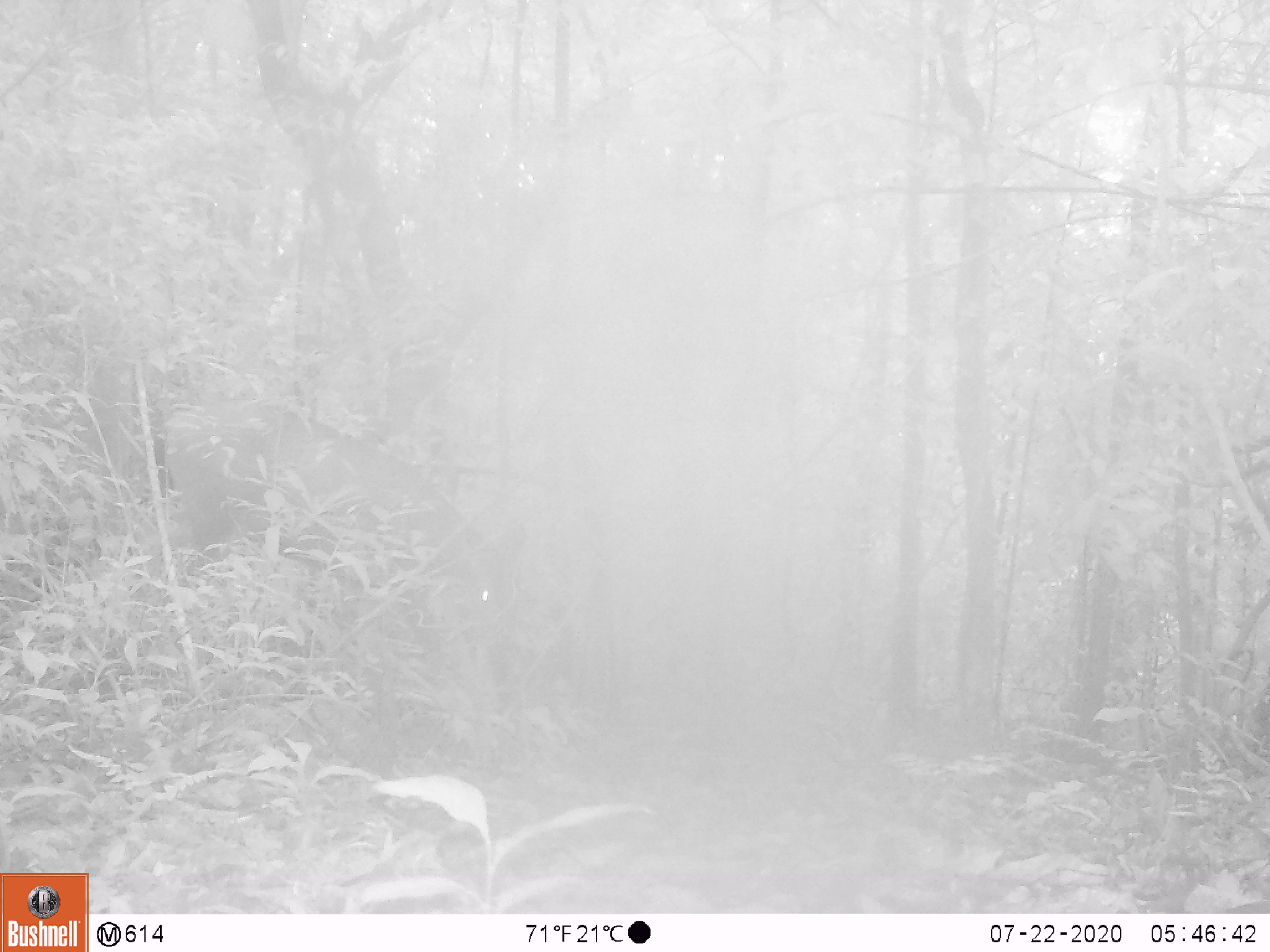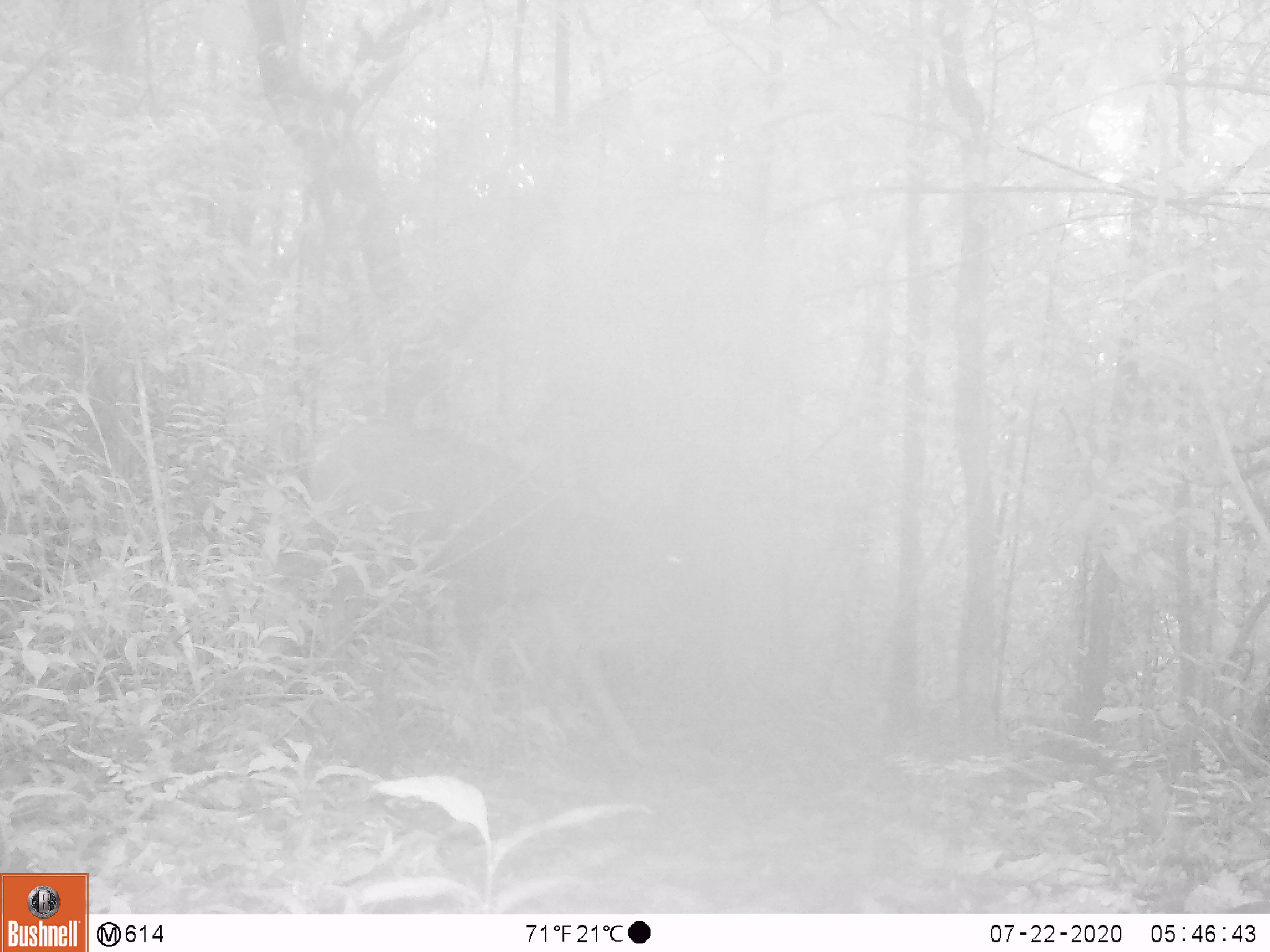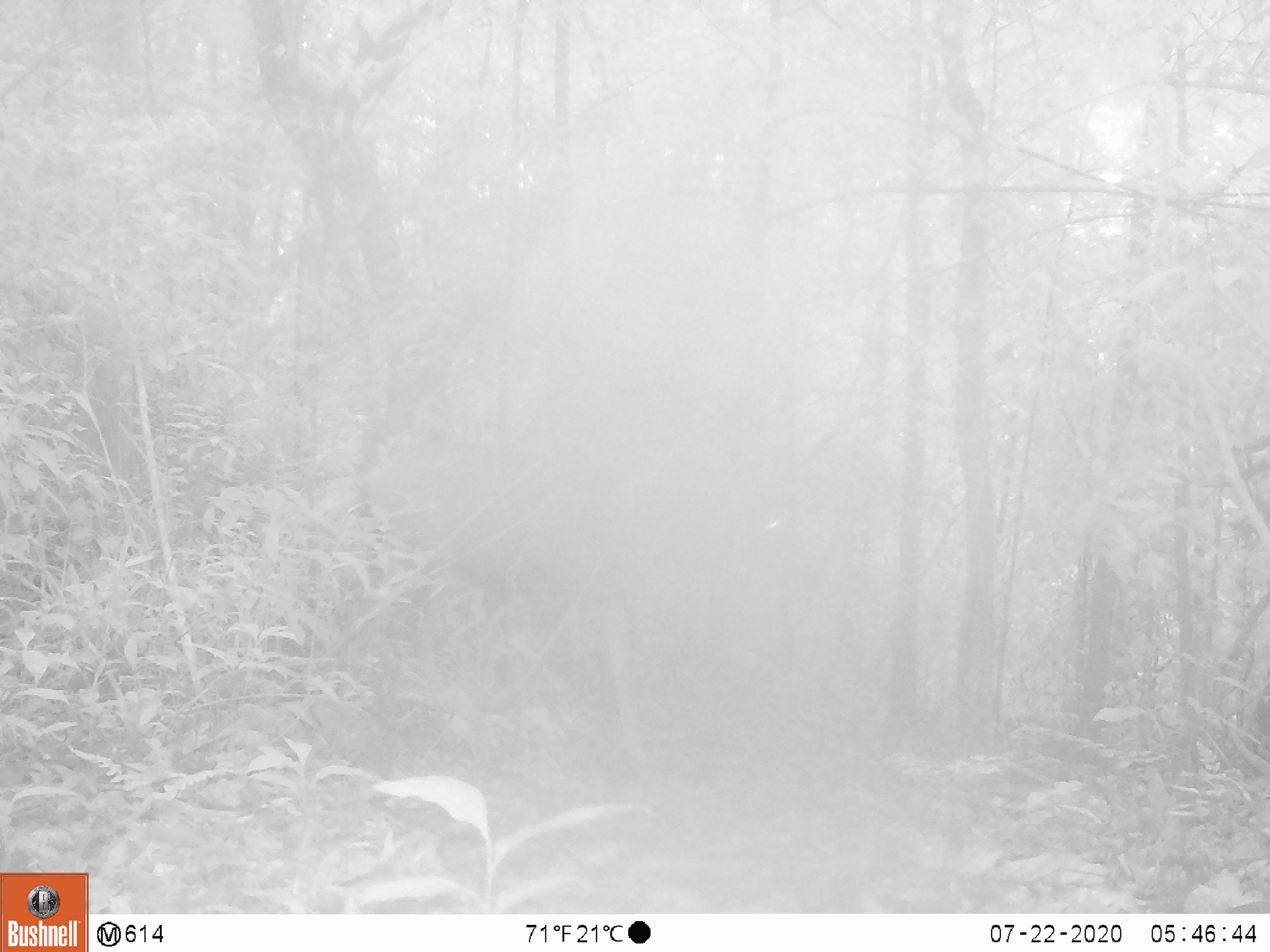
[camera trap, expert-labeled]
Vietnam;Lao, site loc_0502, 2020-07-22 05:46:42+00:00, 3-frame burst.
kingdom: Animalia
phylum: Chordata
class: Mammalia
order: Artiodactyla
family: Cervidae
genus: Rusa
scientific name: Rusa unicolor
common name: sambar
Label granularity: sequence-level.